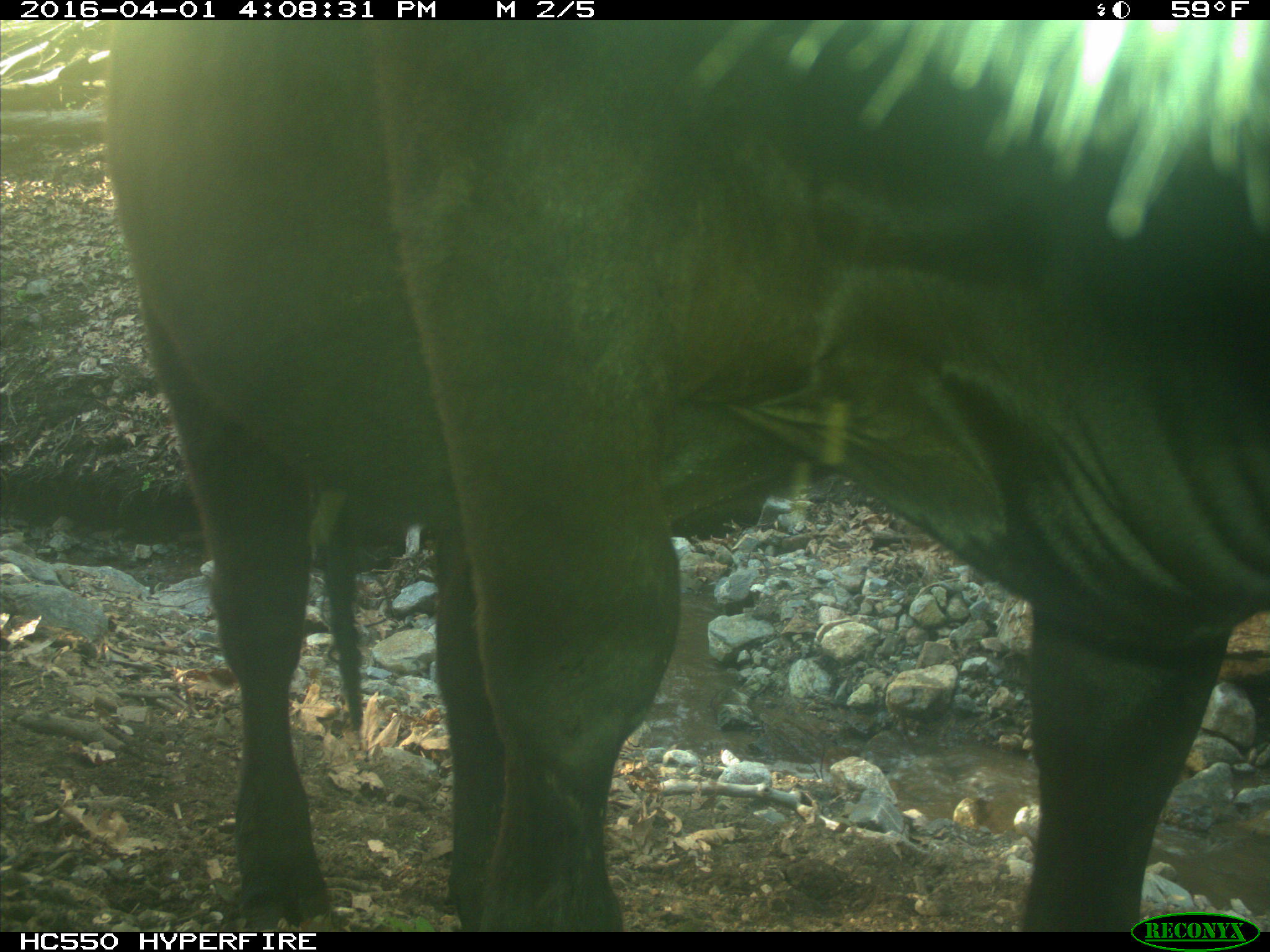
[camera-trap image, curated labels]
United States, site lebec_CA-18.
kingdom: Animalia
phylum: Chordata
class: Mammalia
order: Artiodactyla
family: Bovidae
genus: Bos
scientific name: Bos taurus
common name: domestic cow